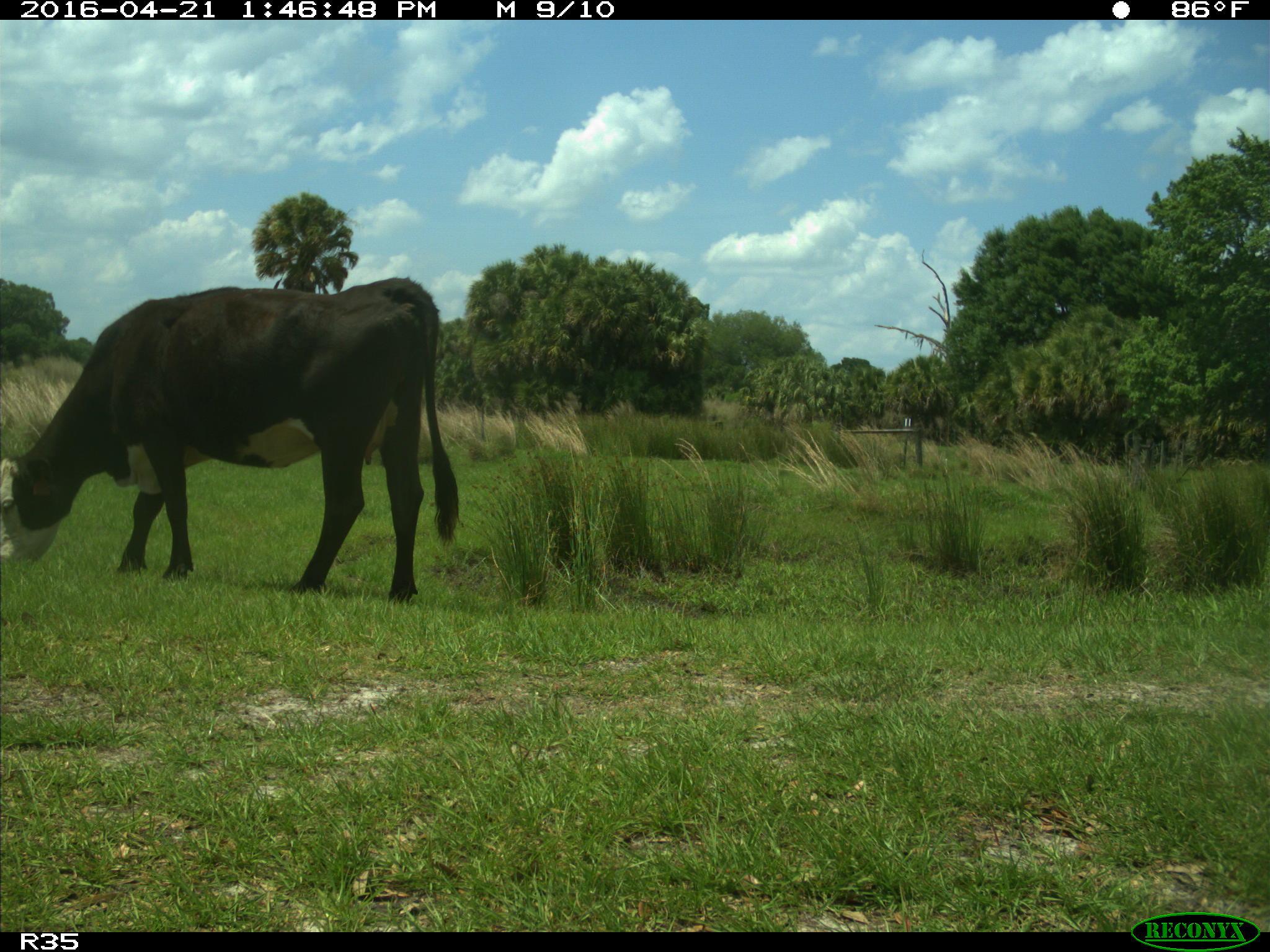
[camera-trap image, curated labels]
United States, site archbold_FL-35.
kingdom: Animalia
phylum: Chordata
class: Mammalia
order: Artiodactyla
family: Bovidae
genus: Bos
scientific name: Bos taurus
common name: domestic cow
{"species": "Bos taurus (domestic cow)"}